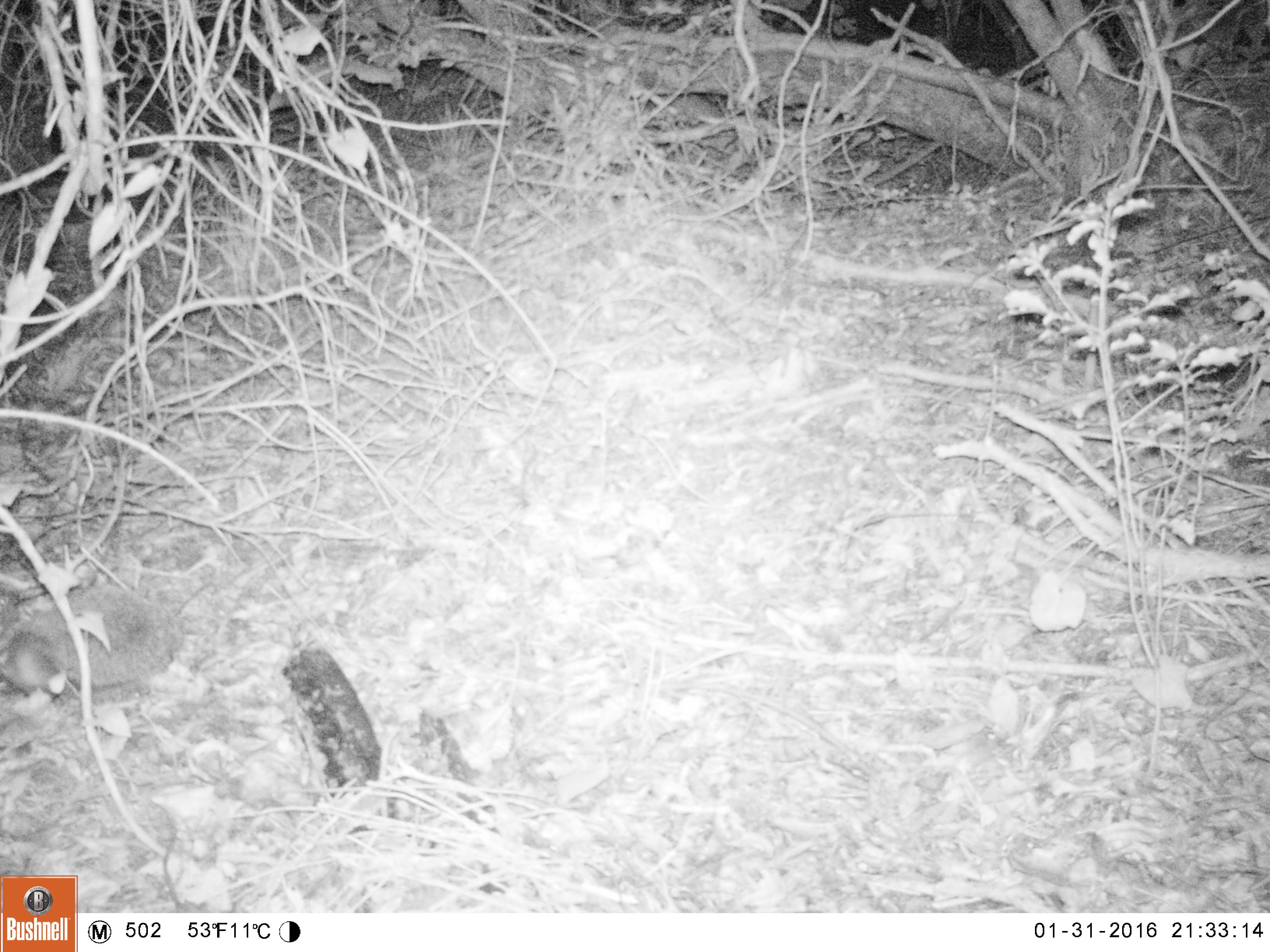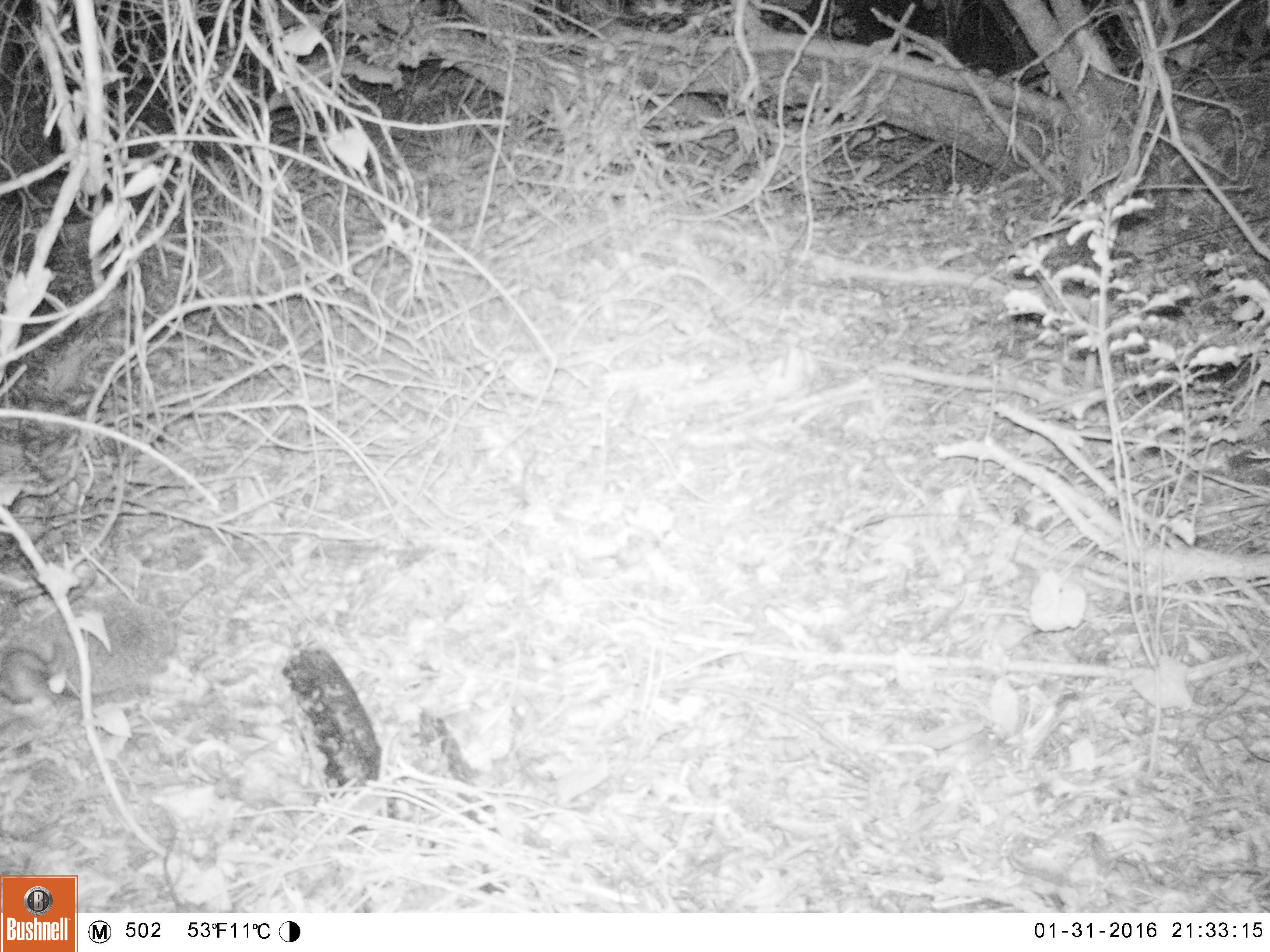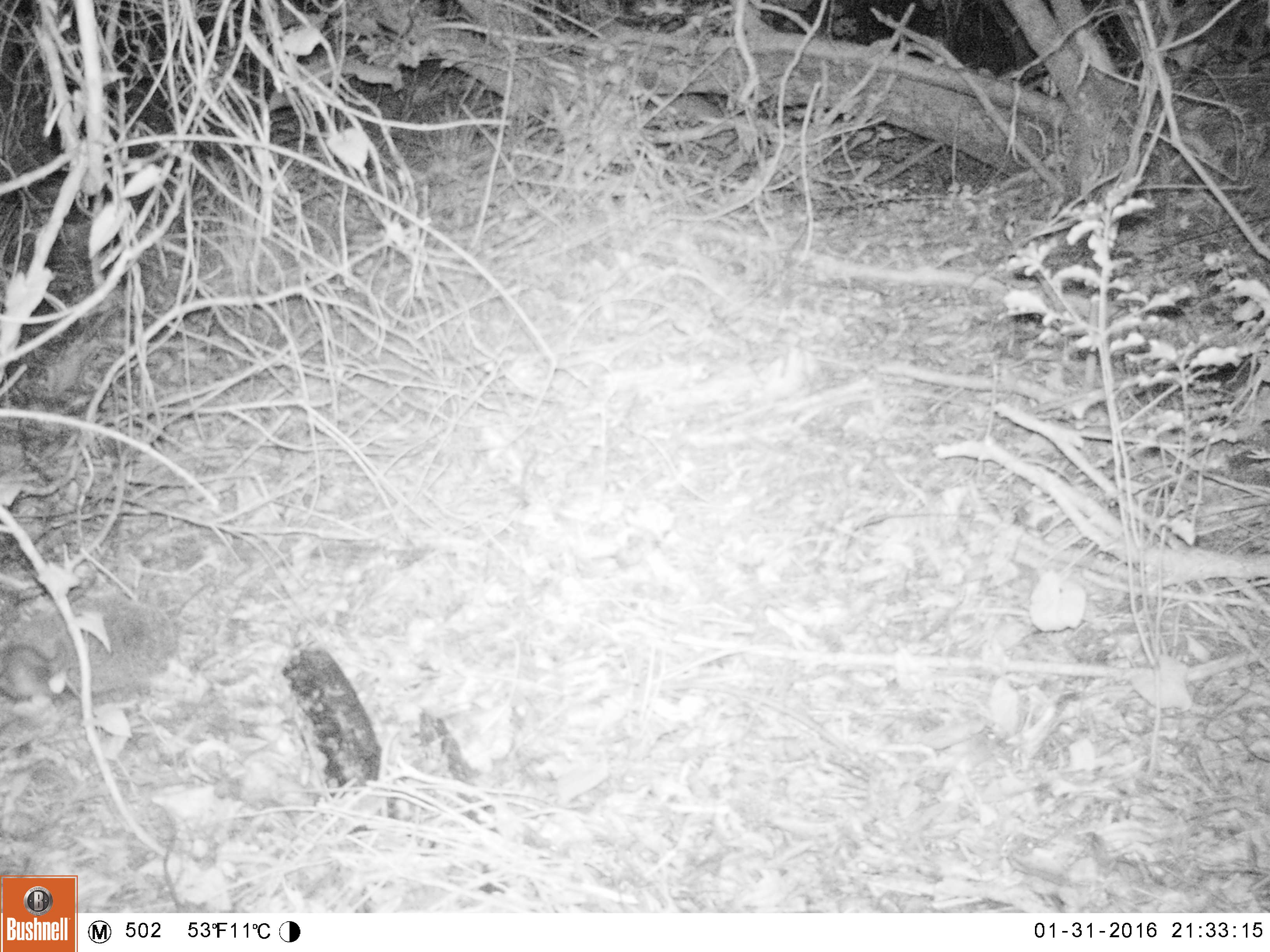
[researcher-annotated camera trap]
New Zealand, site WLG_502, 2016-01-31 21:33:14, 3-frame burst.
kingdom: Animalia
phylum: Chordata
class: Mammalia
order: Eulipotyphla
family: Erinaceidae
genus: Erinaceus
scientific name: Erinaceus europaeus europaeus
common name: european hedgehog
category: hedgehog